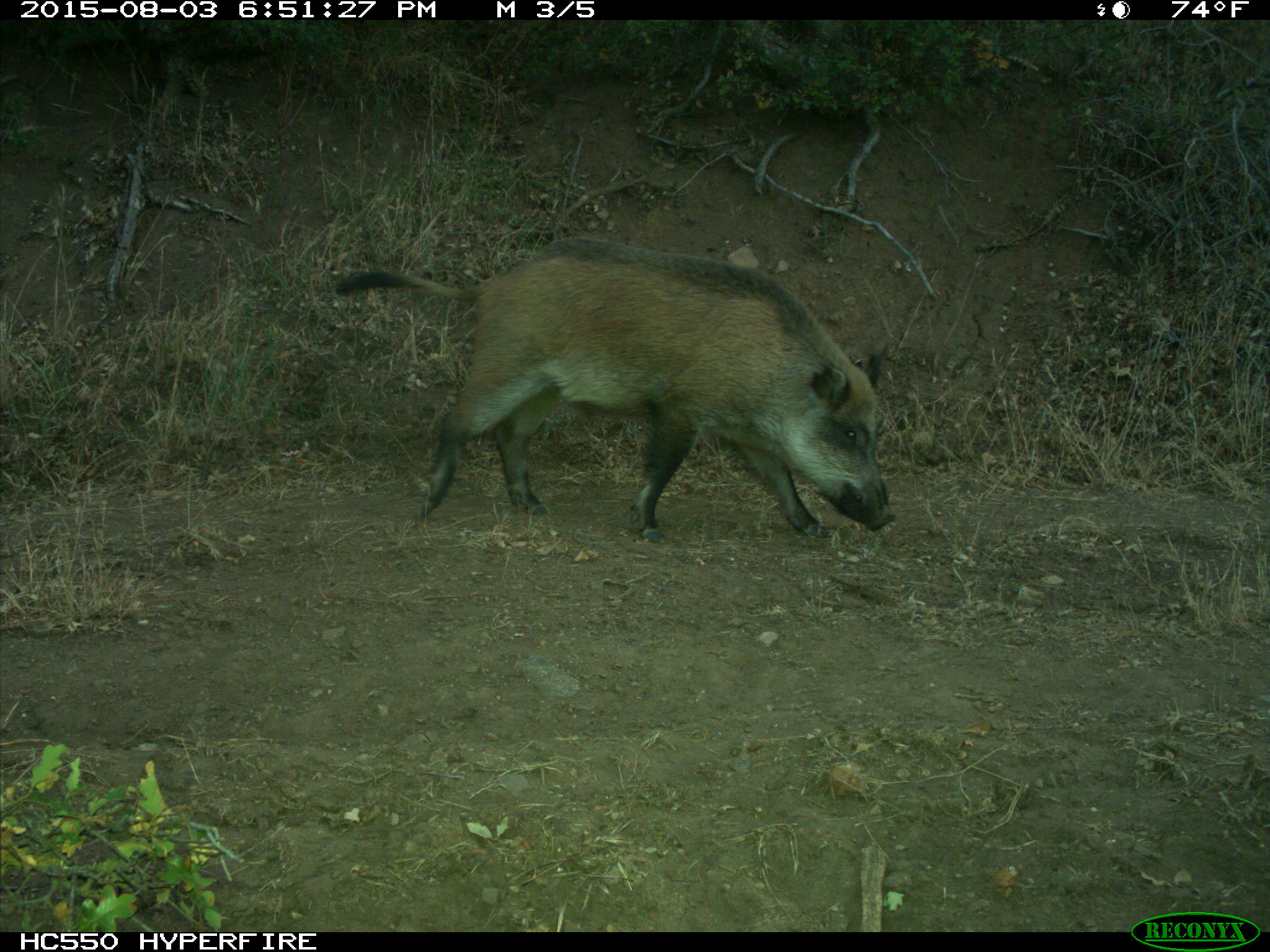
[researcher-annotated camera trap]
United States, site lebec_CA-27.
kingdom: Animalia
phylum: Chordata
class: Mammalia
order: Artiodactyla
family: Suidae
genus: Sus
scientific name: Sus scrofa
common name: wild boar